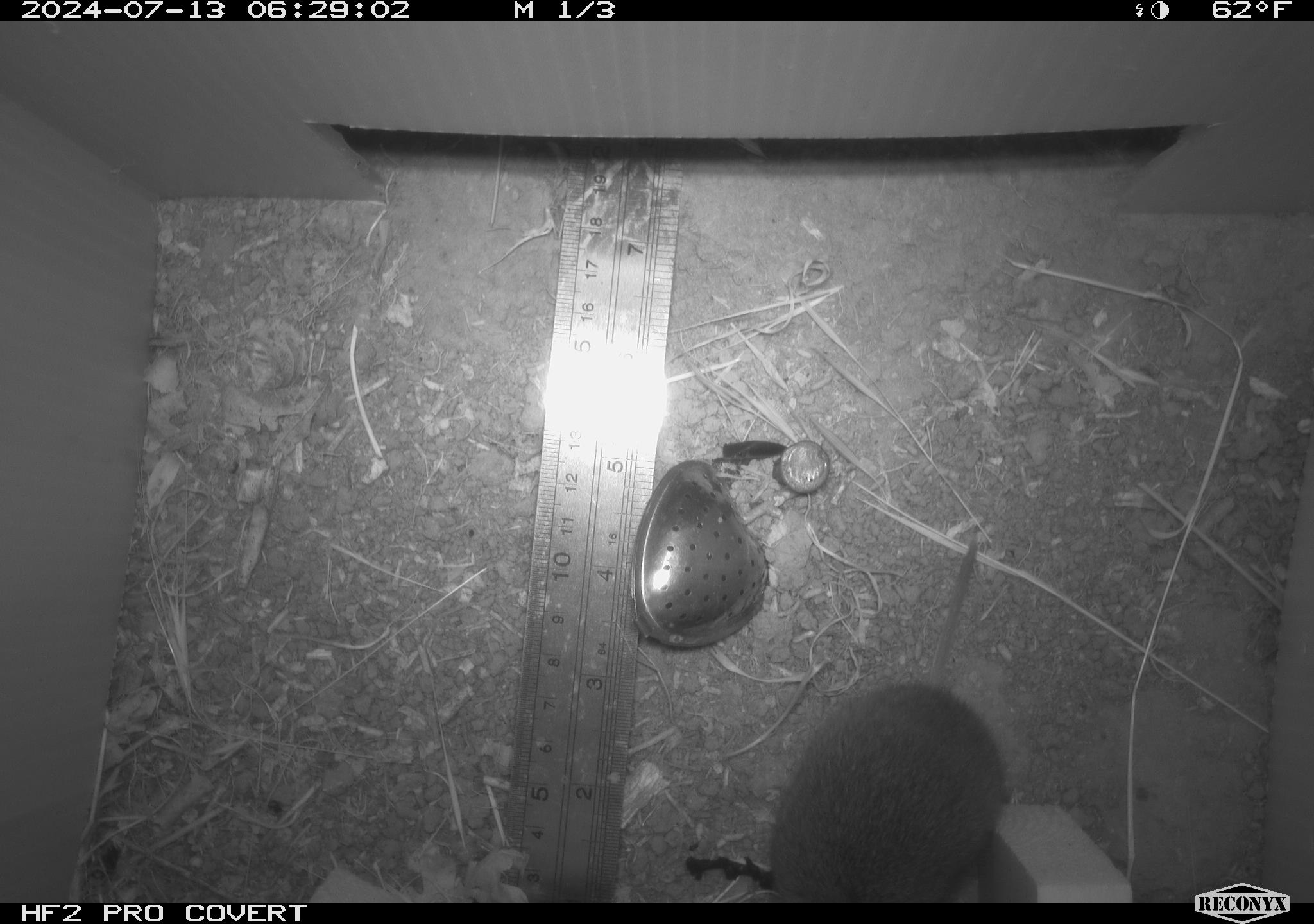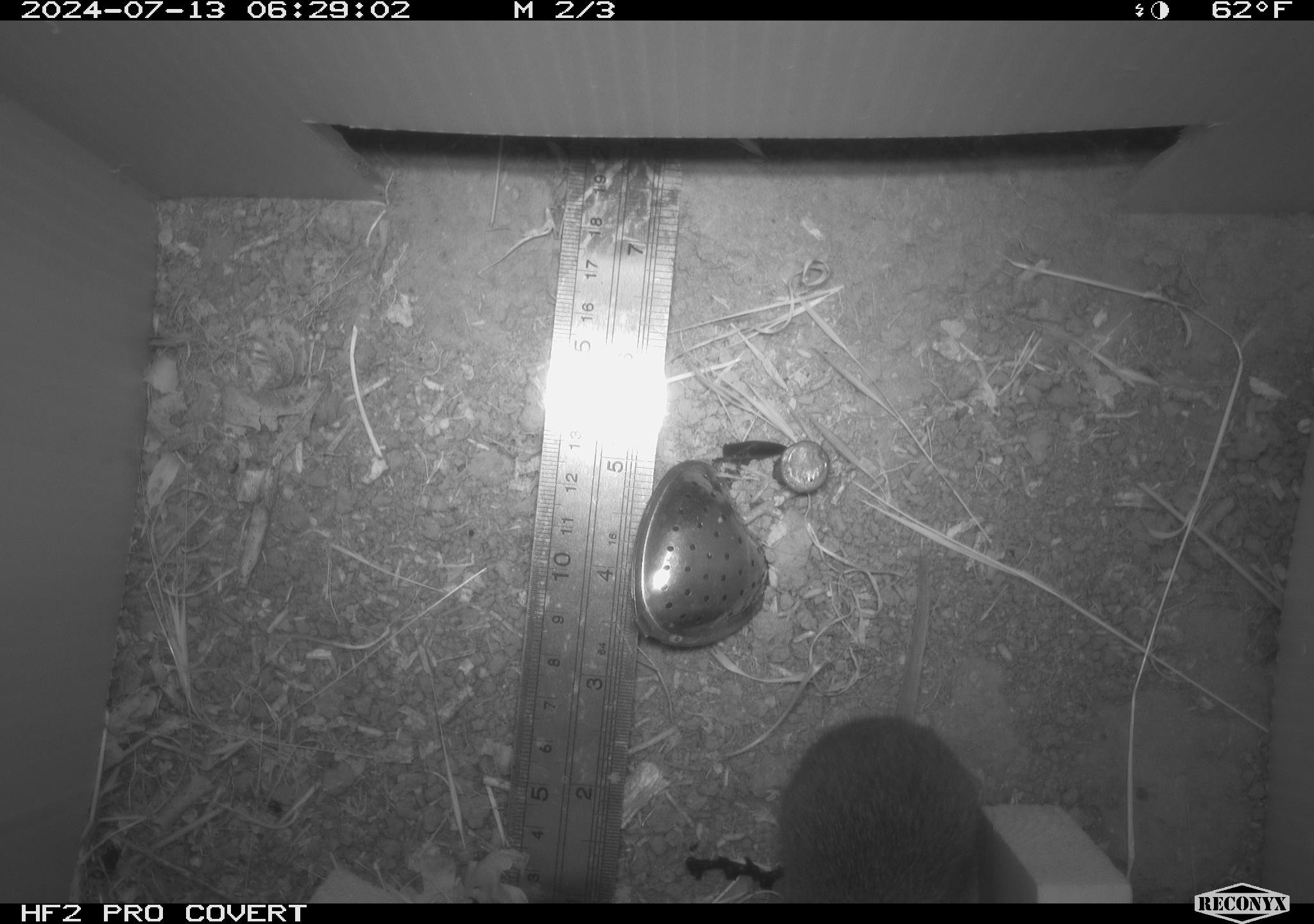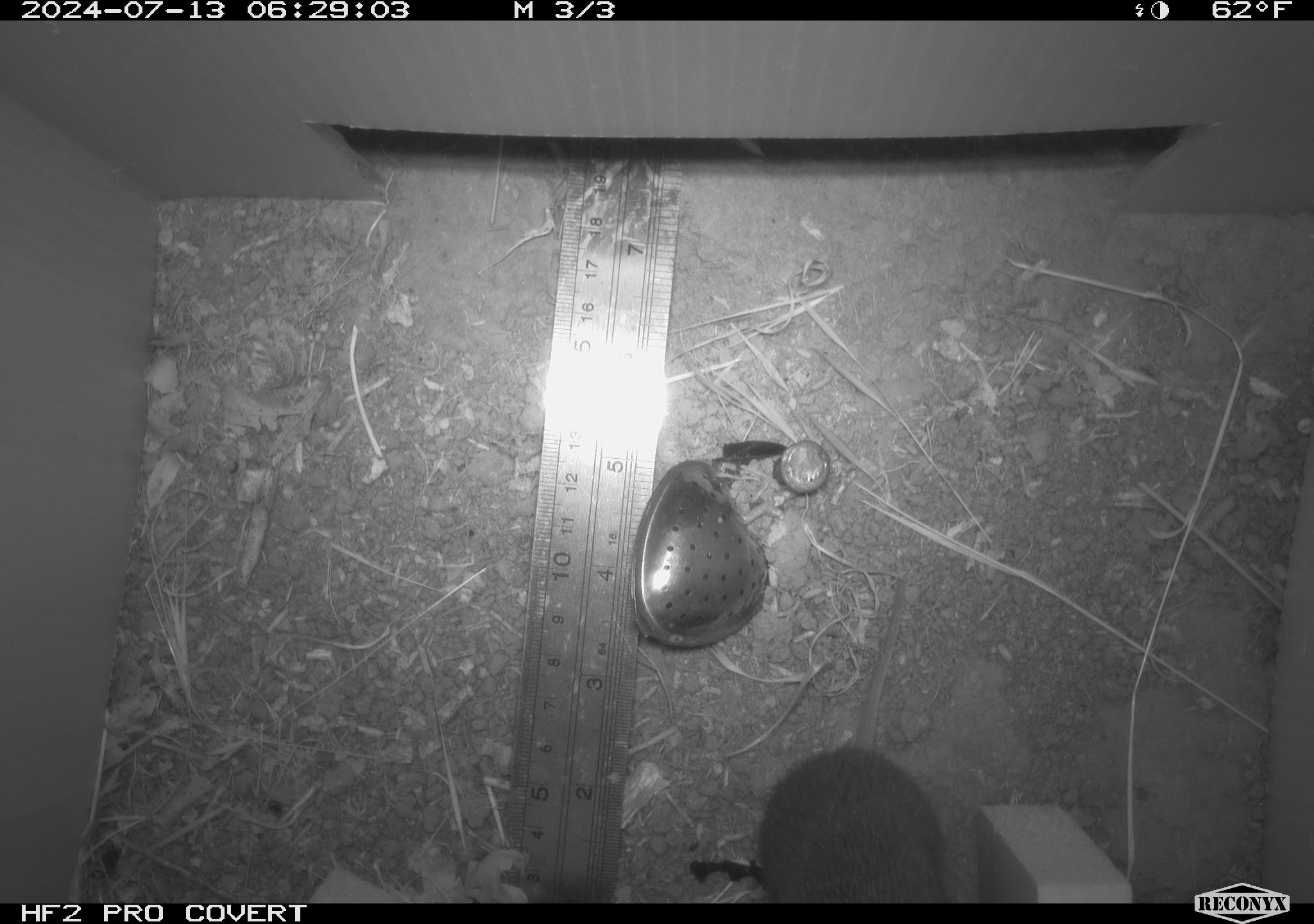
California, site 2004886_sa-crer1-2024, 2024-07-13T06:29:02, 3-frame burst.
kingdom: Animalia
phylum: Chordata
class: Mammalia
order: Rodentia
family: Cricetidae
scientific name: Arvicolinae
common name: voles, lemmings, and muskrats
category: arvicolinae subfamily